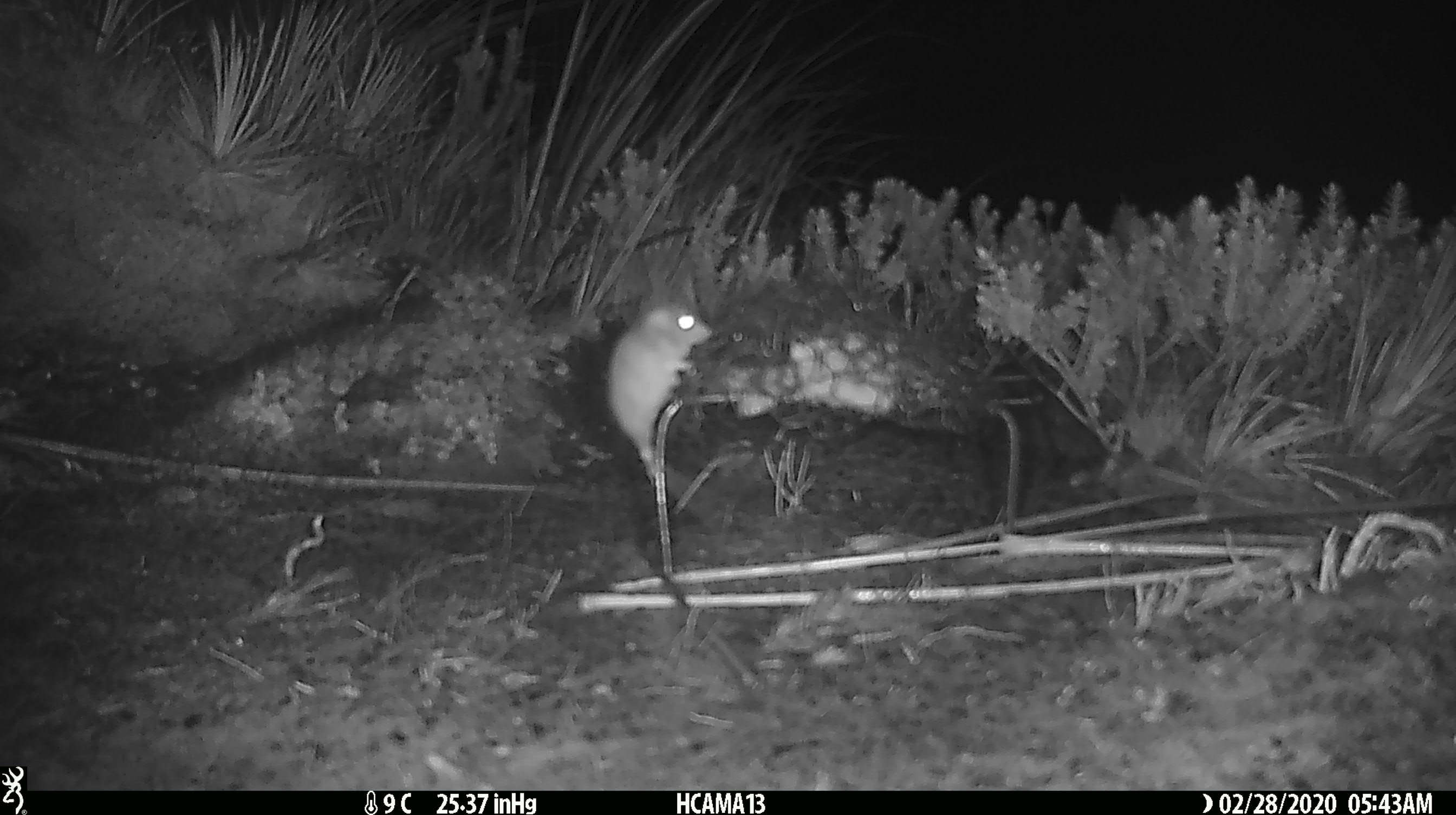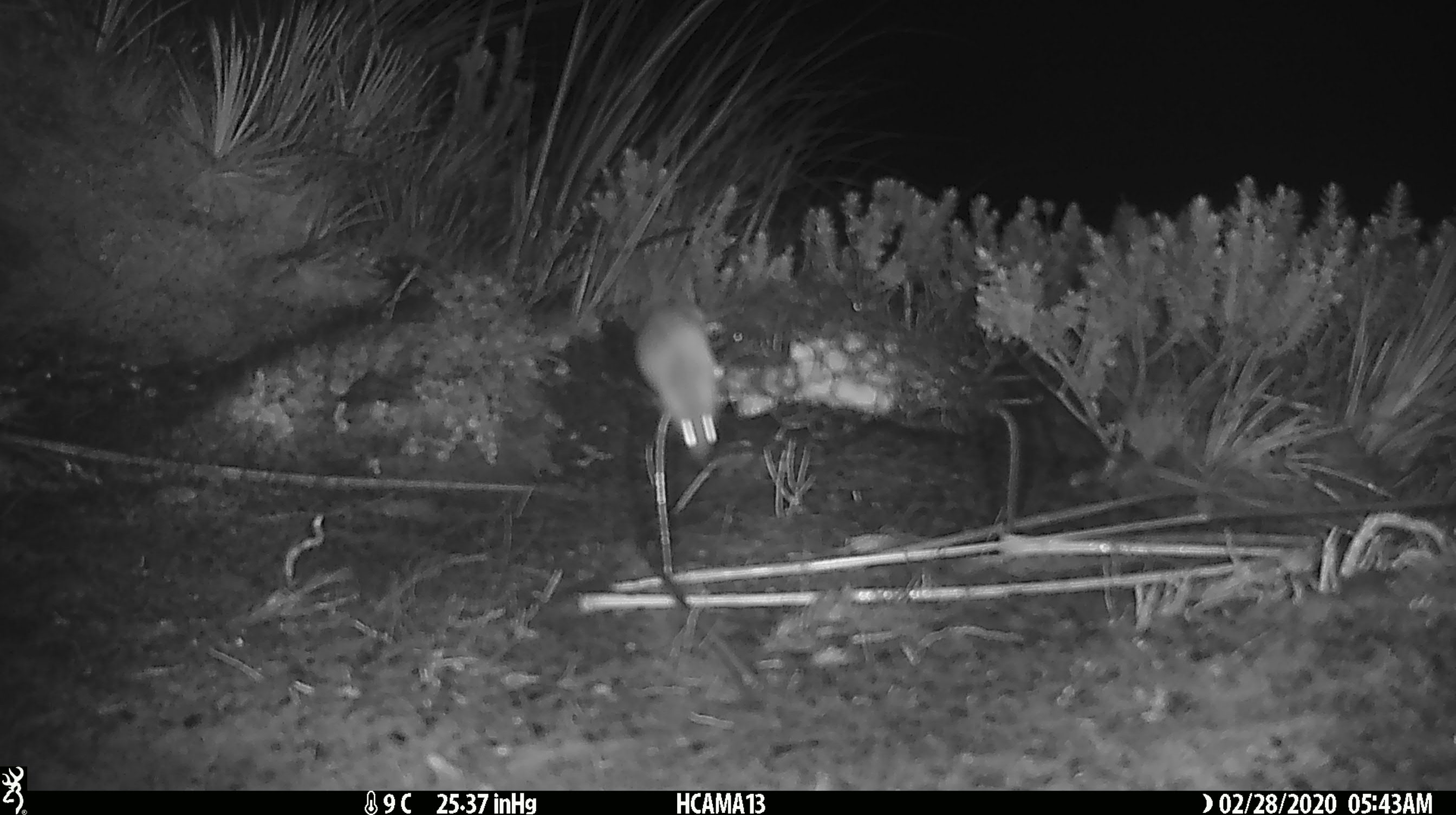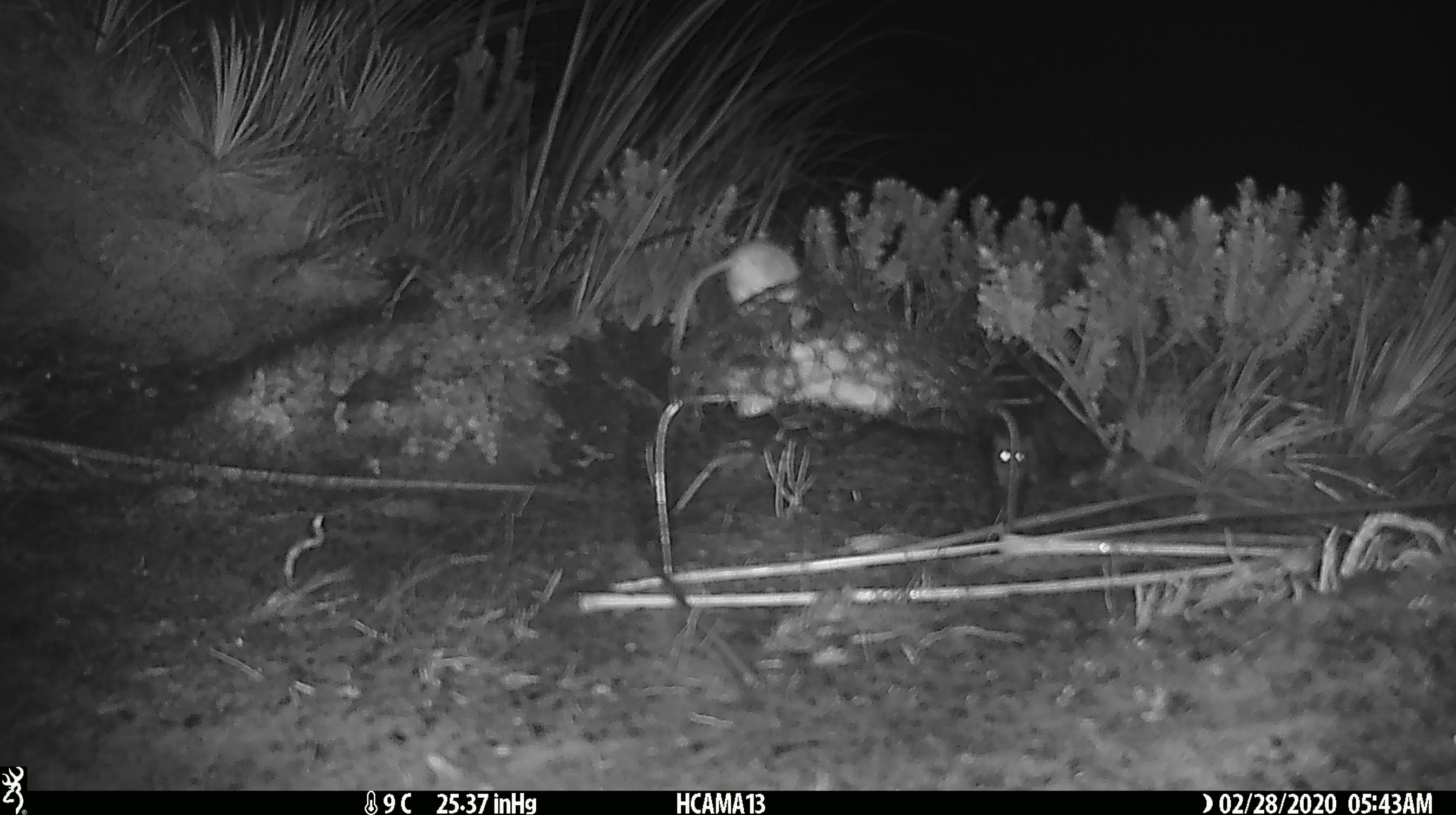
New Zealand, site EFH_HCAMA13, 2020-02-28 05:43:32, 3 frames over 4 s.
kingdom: Animalia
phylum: Chordata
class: Mammalia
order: Rodentia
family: Muridae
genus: Mus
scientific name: Mus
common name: mouse